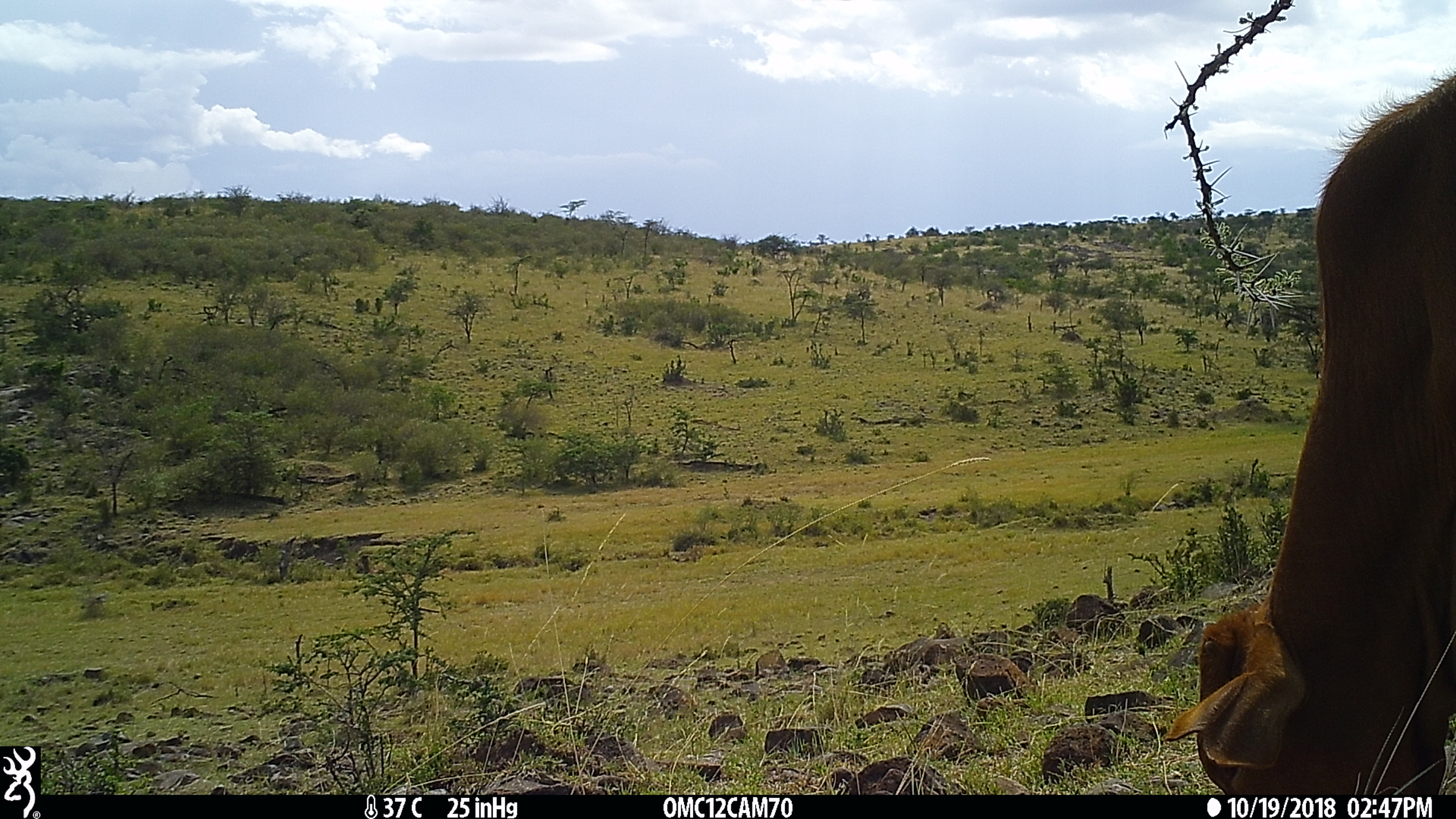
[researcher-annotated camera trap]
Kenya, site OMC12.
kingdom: Animalia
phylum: Chordata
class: Mammalia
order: Artiodactyla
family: Bovidae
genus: Bos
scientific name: Bos taurus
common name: cattle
Cattle (Bos taurus).